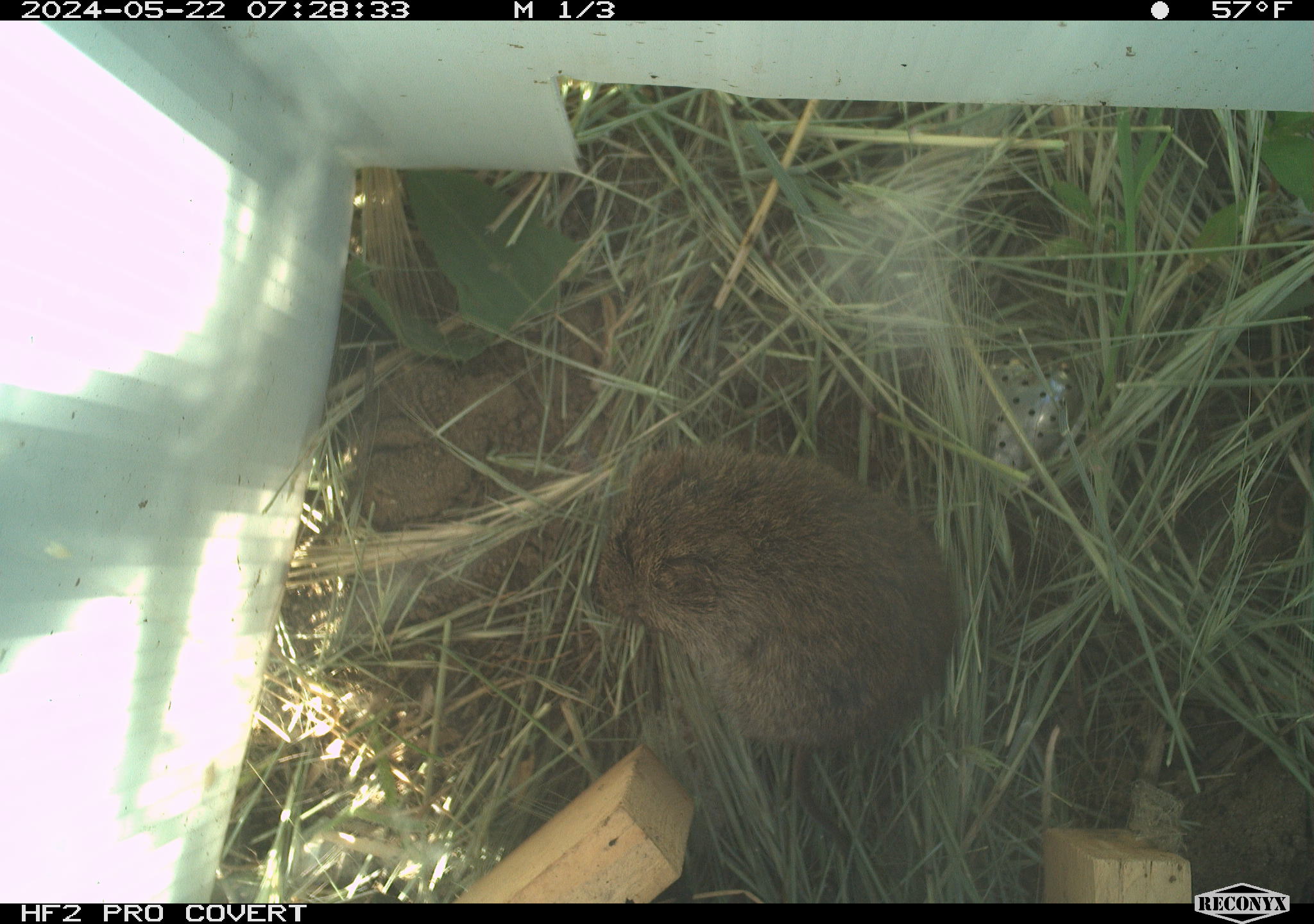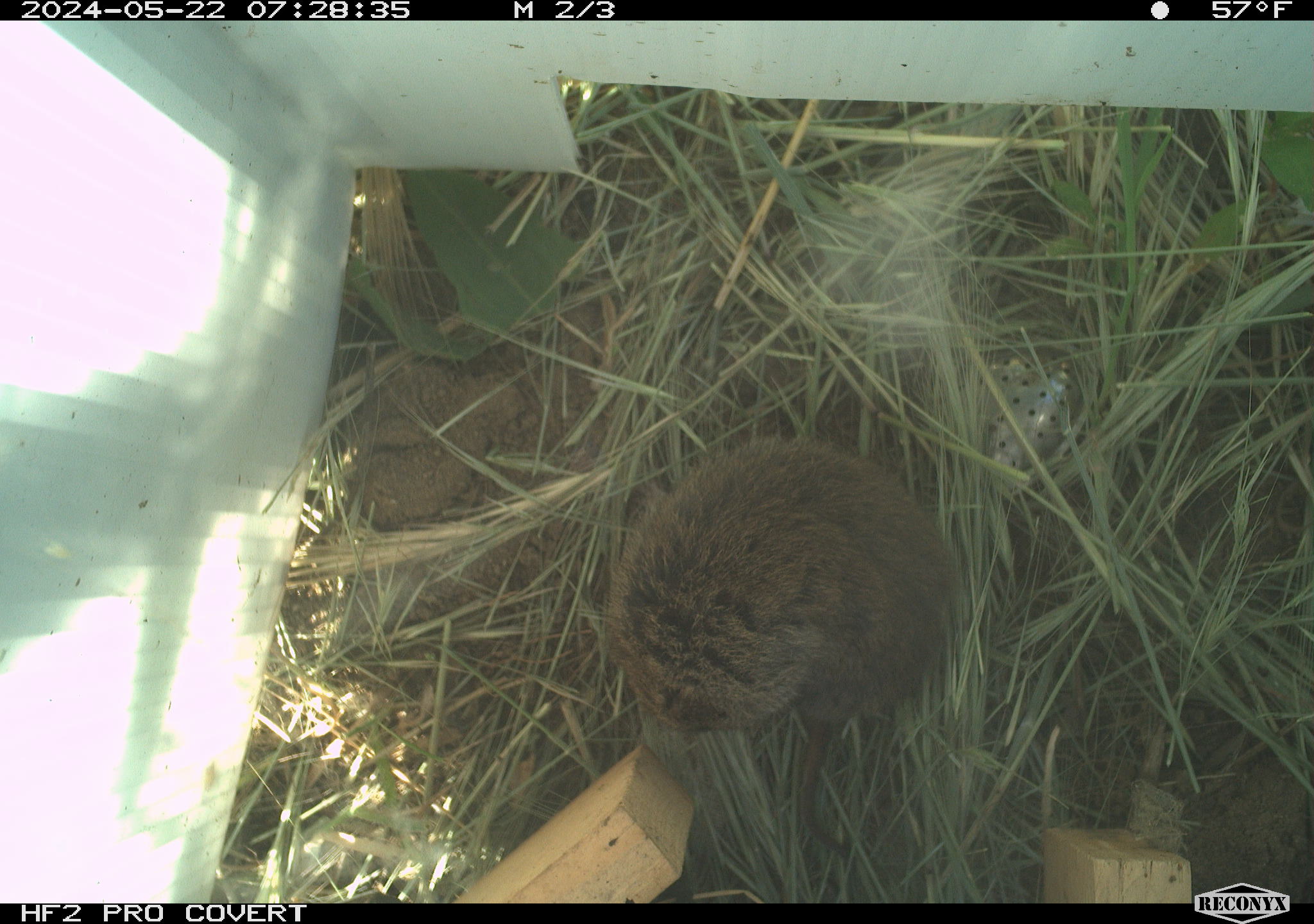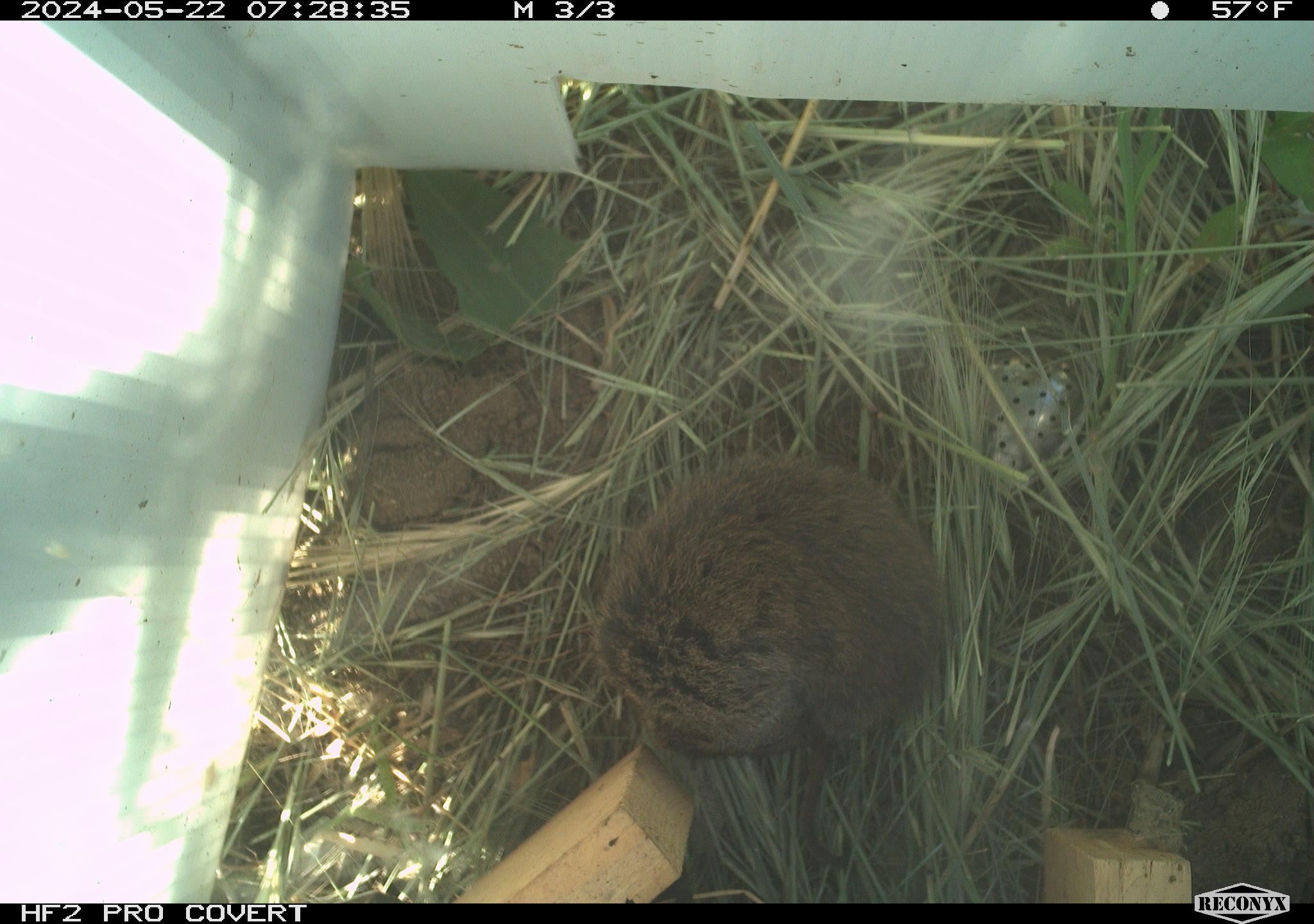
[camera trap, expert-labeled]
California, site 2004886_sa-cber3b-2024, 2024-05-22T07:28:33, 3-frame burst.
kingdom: Animalia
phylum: Chordata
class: Mammalia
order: Rodentia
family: Cricetidae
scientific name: Arvicolinae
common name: voles, lemmings, and muskrats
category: arvicolinae subfamily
Arvicolinae subfamily (voles, lemmings, and muskrats) (Arvicolinae).